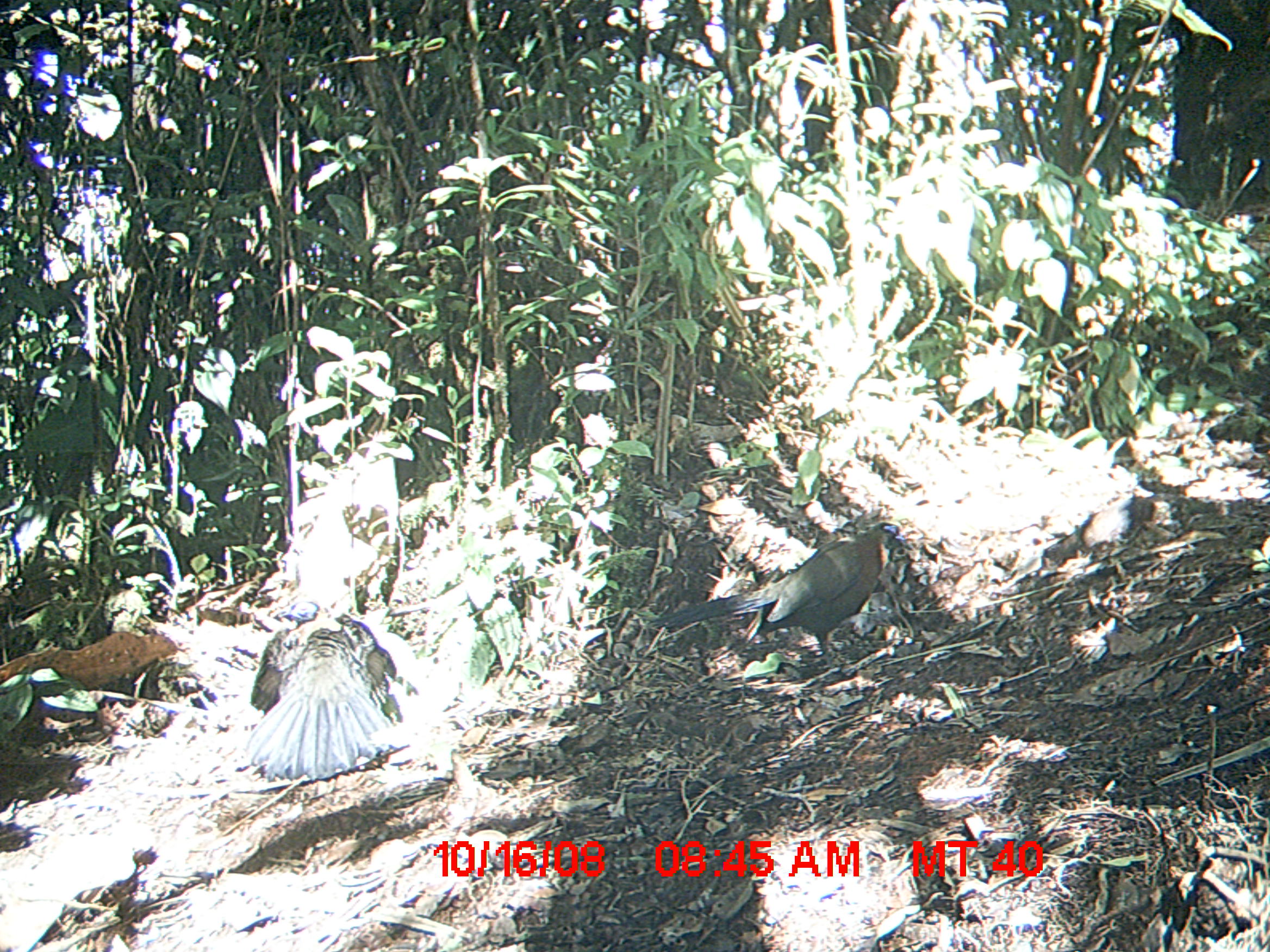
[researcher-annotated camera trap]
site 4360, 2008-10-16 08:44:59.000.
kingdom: Animalia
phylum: Chordata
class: Aves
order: Cuculiformes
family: Cuculidae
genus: Coua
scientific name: Coua serriana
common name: red-breasted coua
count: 2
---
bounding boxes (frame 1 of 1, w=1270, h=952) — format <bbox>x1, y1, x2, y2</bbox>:
coua serriana: <bbox>645, 520, 897, 662</bbox>; <bbox>248, 600, 414, 780</bbox>; <bbox>0, 630, 174, 693</bbox>